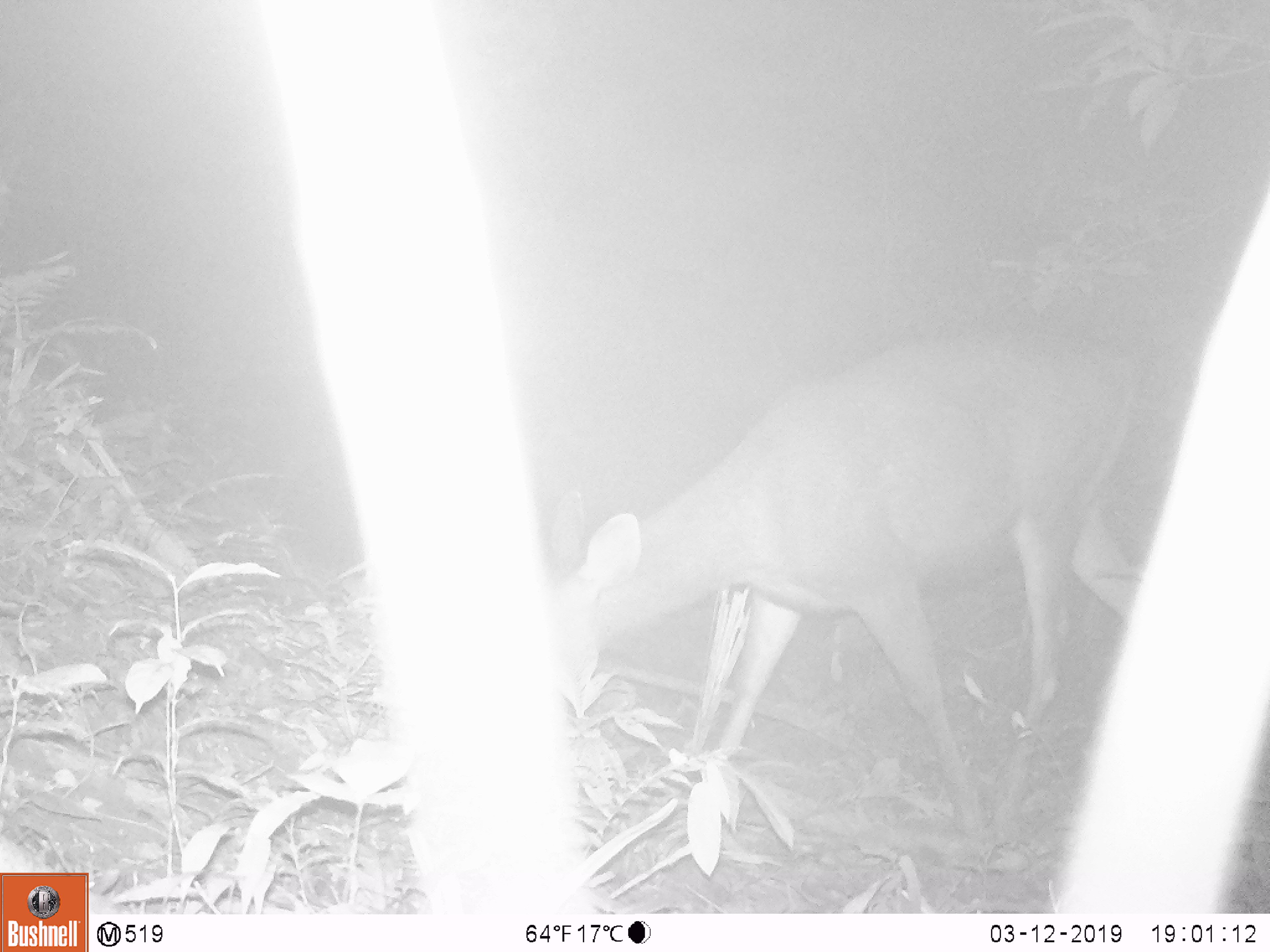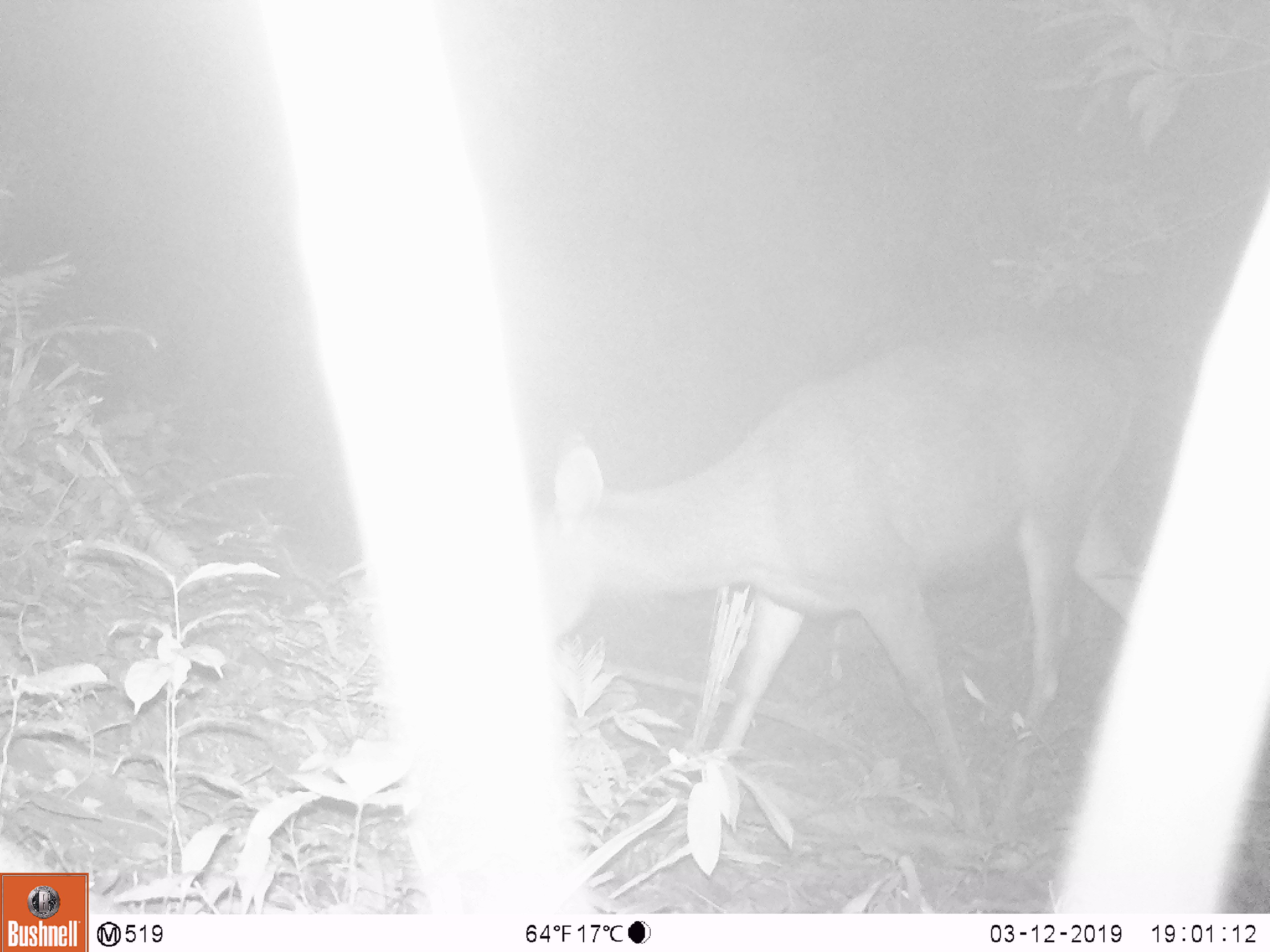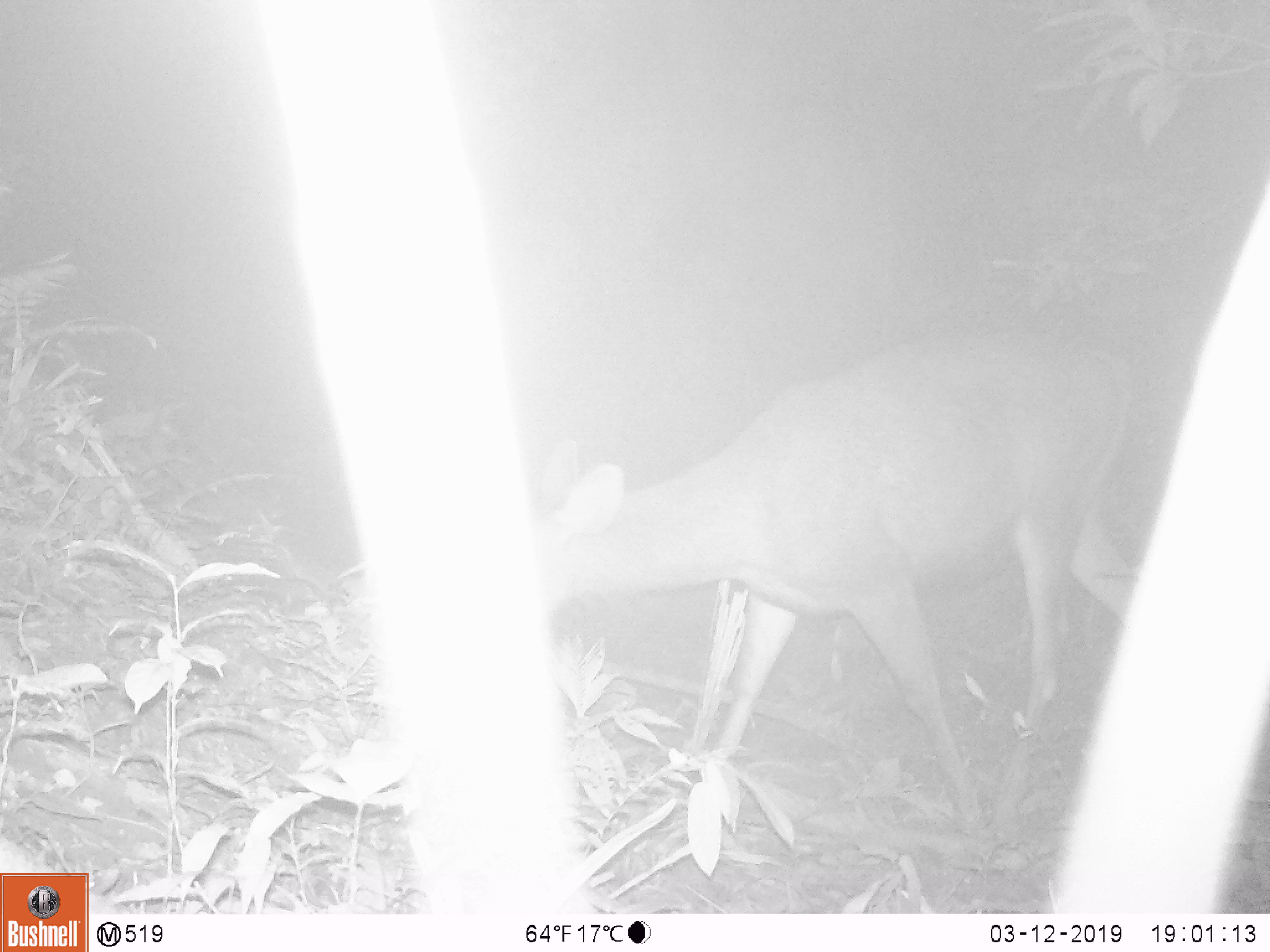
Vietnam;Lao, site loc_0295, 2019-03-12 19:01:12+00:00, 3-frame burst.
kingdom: Animalia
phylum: Chordata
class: Mammalia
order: Artiodactyla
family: Cervidae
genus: Rusa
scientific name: Rusa unicolor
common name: sambar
Sambar (Rusa unicolor). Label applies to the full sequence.